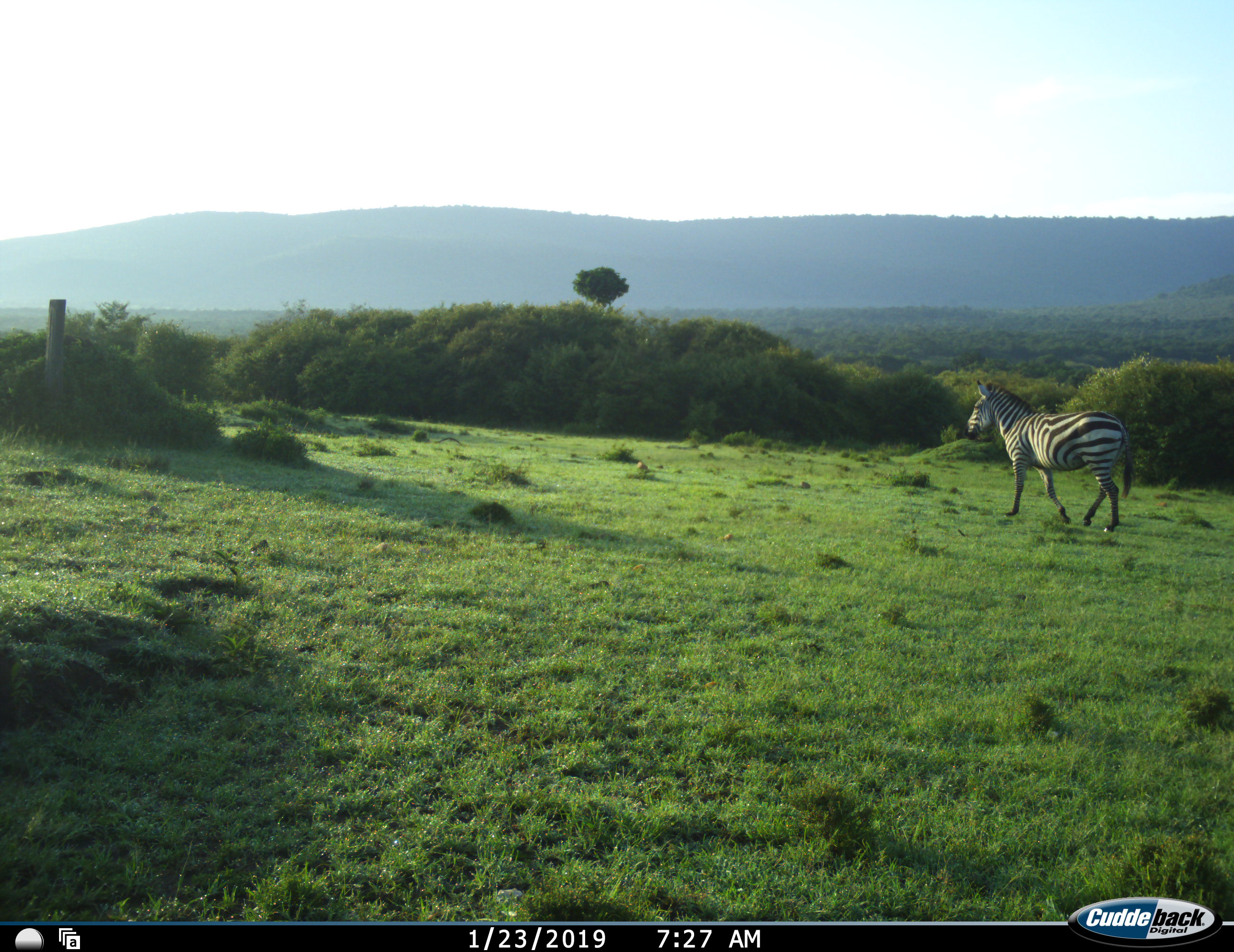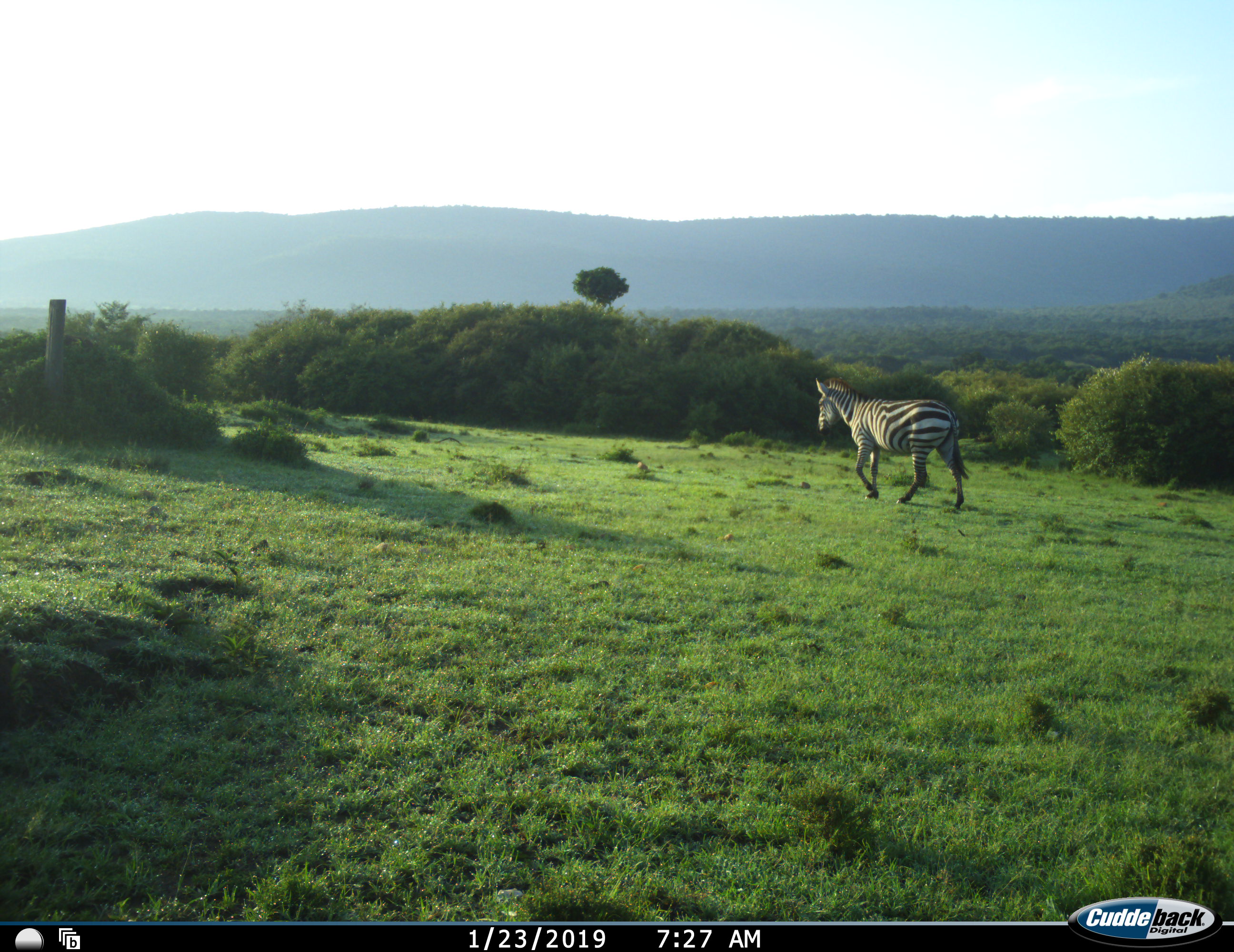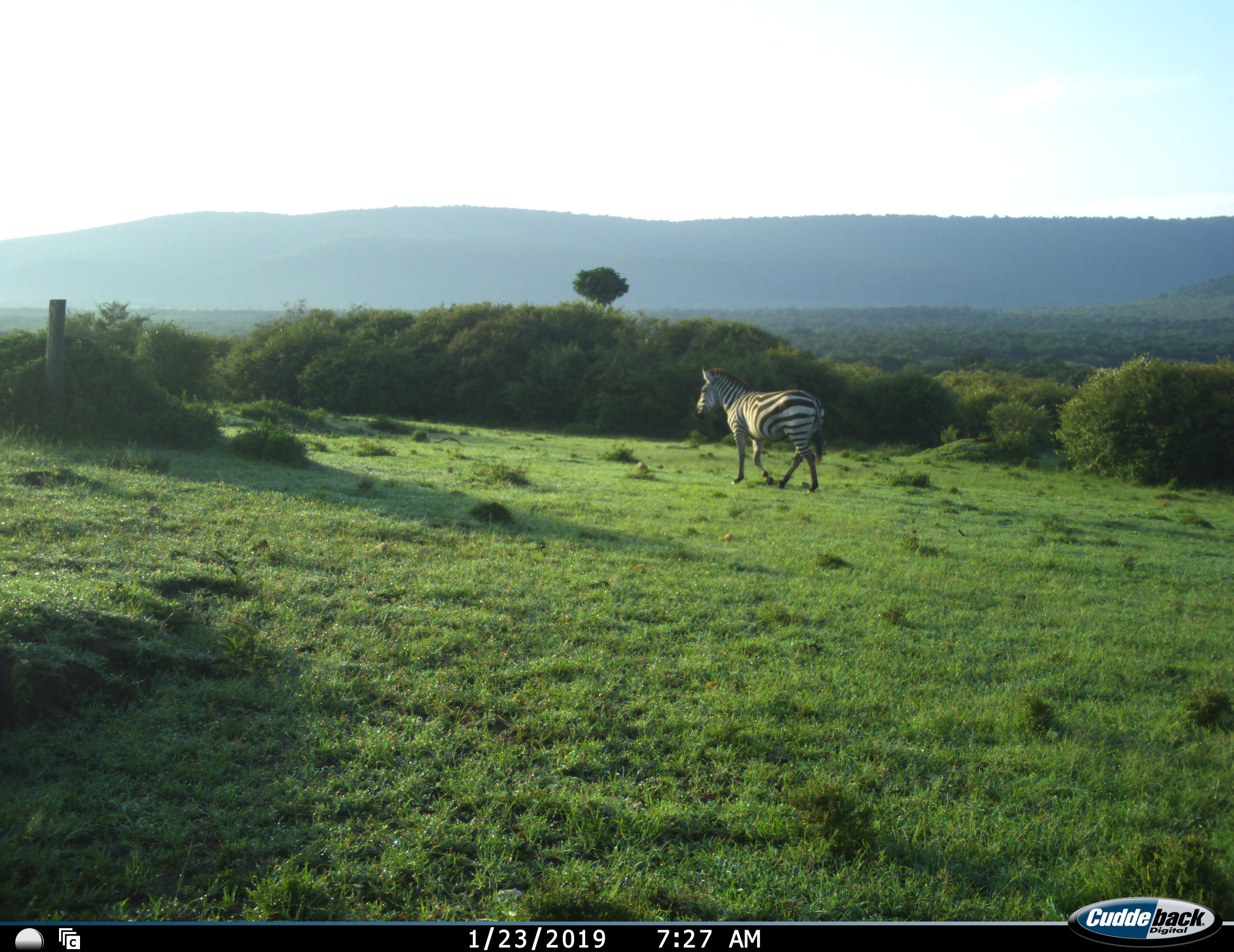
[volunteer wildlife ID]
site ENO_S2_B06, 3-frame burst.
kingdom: Animalia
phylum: Chordata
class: Mammalia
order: Perissodactyla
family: Equidae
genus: Equus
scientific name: Equus quagga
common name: plains zebra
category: zebraplains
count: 1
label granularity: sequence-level